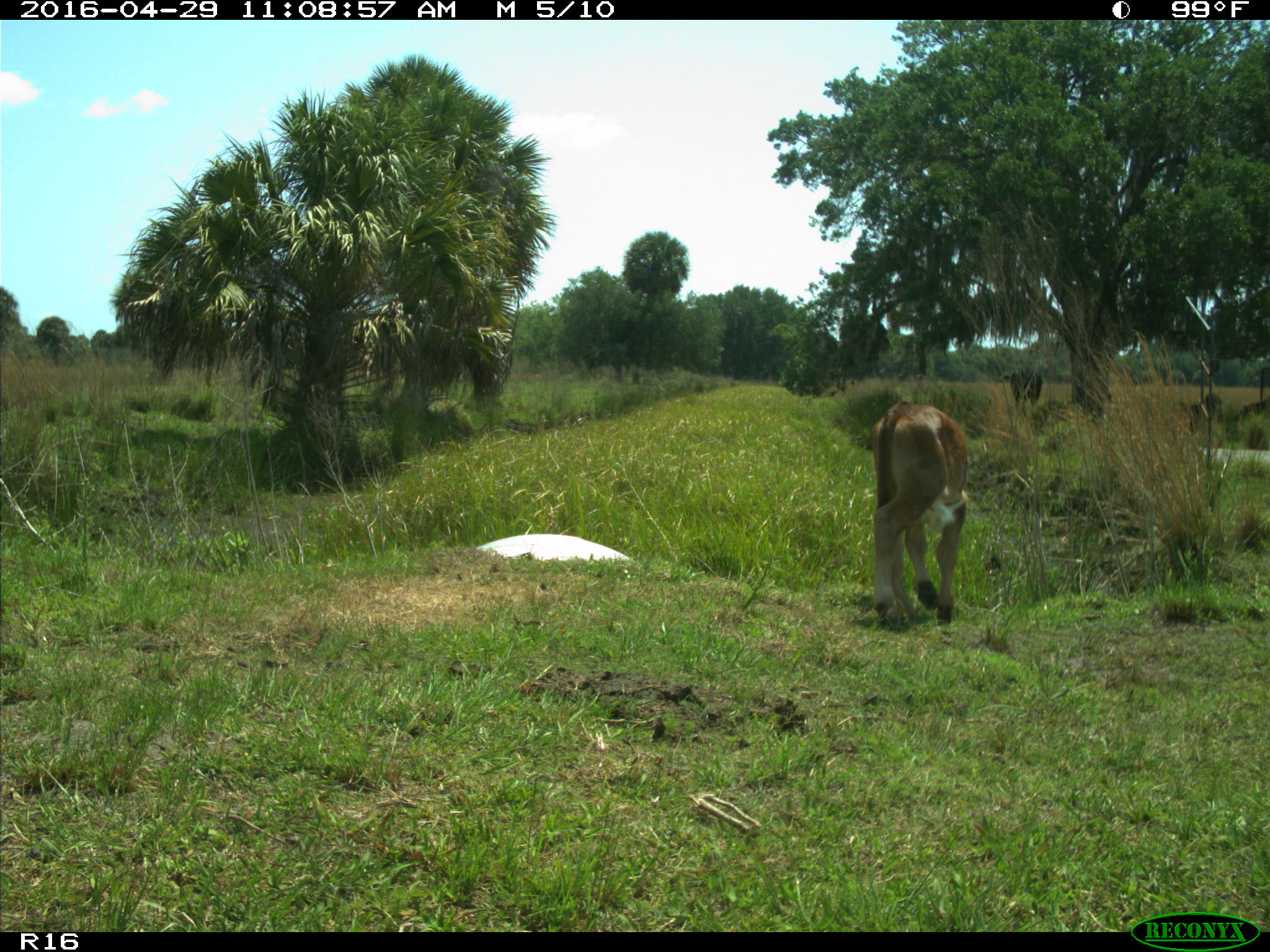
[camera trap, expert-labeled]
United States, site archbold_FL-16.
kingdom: Animalia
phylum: Chordata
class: Mammalia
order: Artiodactyla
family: Bovidae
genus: Bos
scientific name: Bos taurus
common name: domestic cow